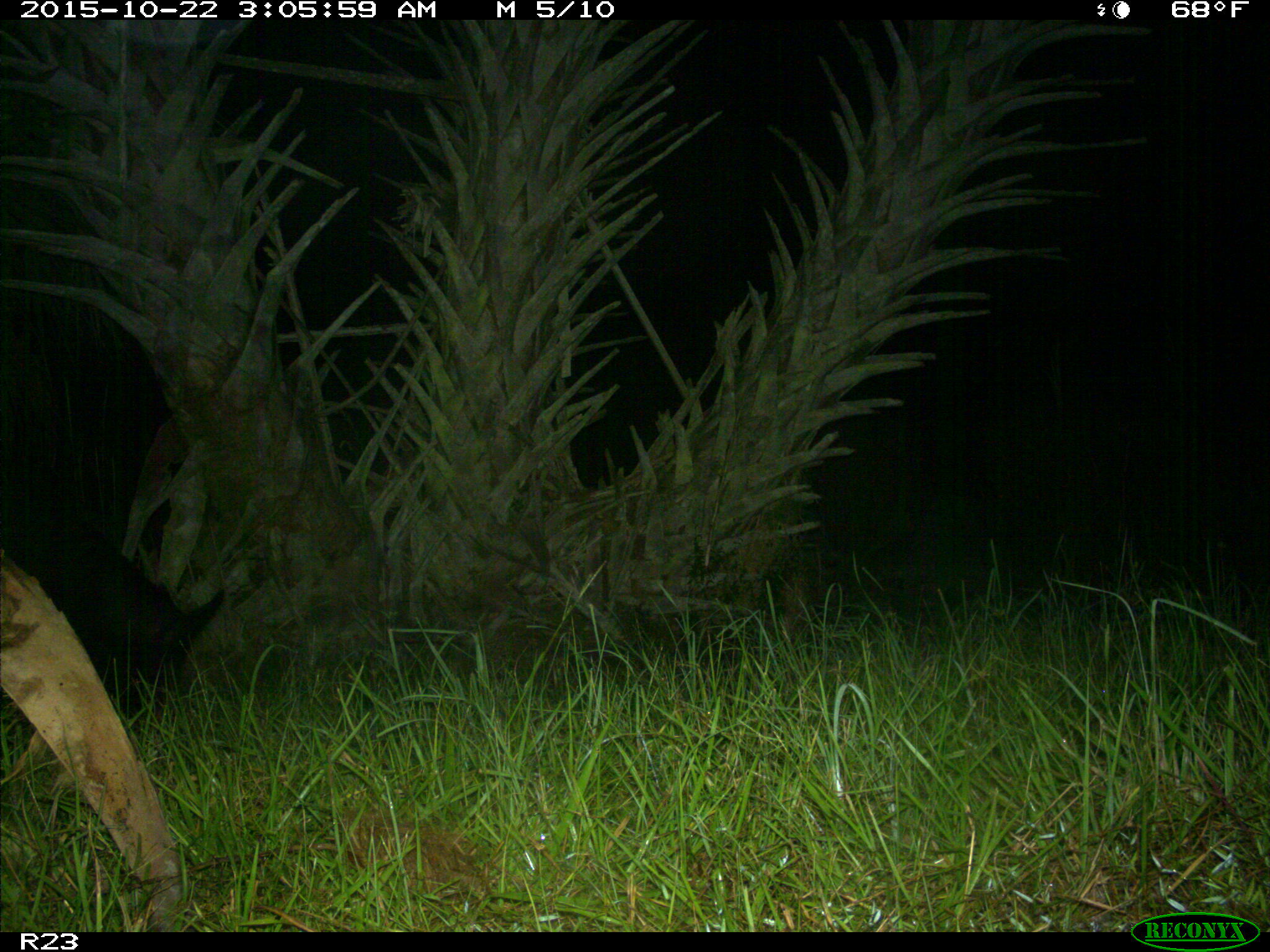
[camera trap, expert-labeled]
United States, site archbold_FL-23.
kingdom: Animalia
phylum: Chordata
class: Mammalia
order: Artiodactyla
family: Suidae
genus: Sus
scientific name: Sus scrofa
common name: wild boar